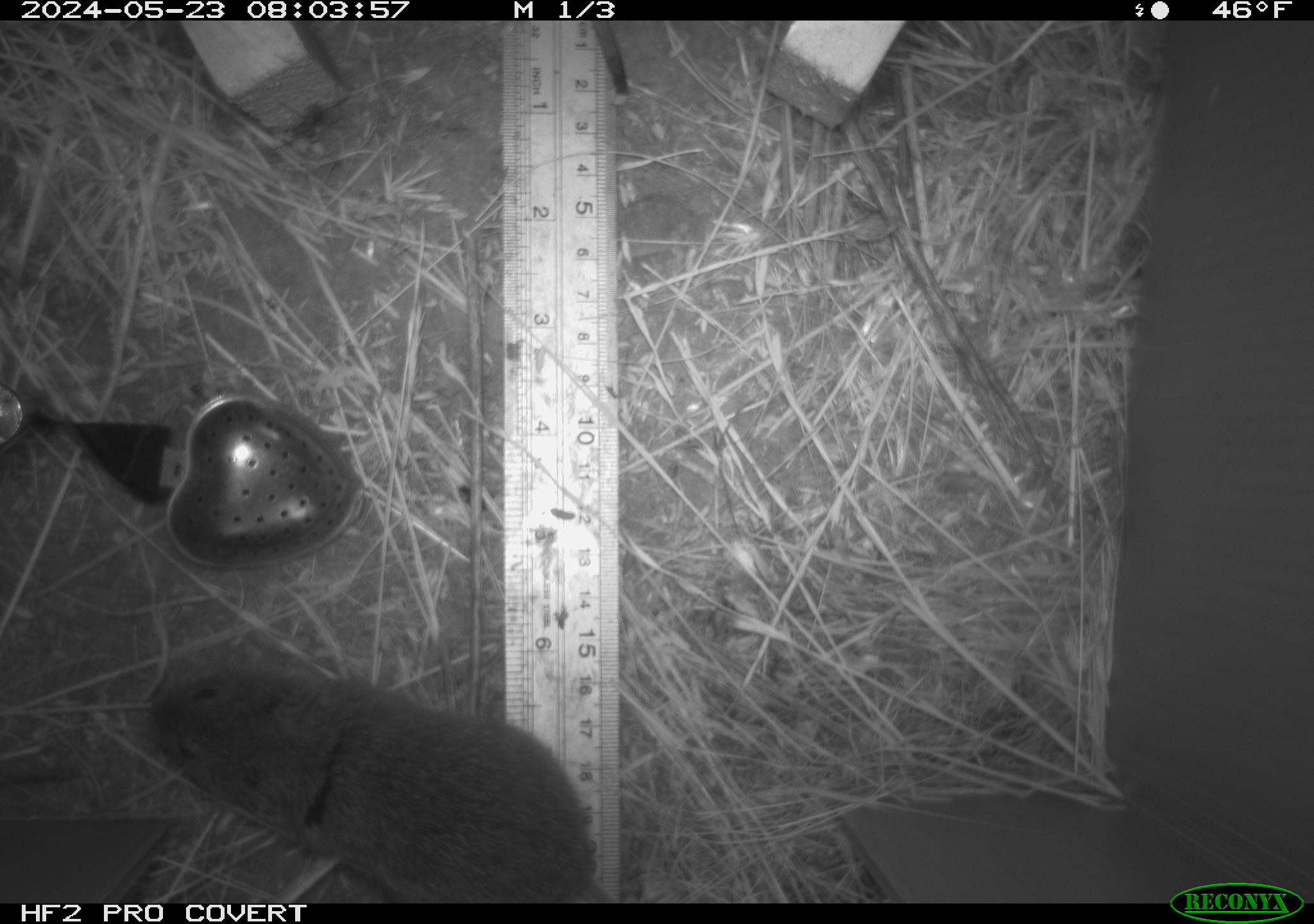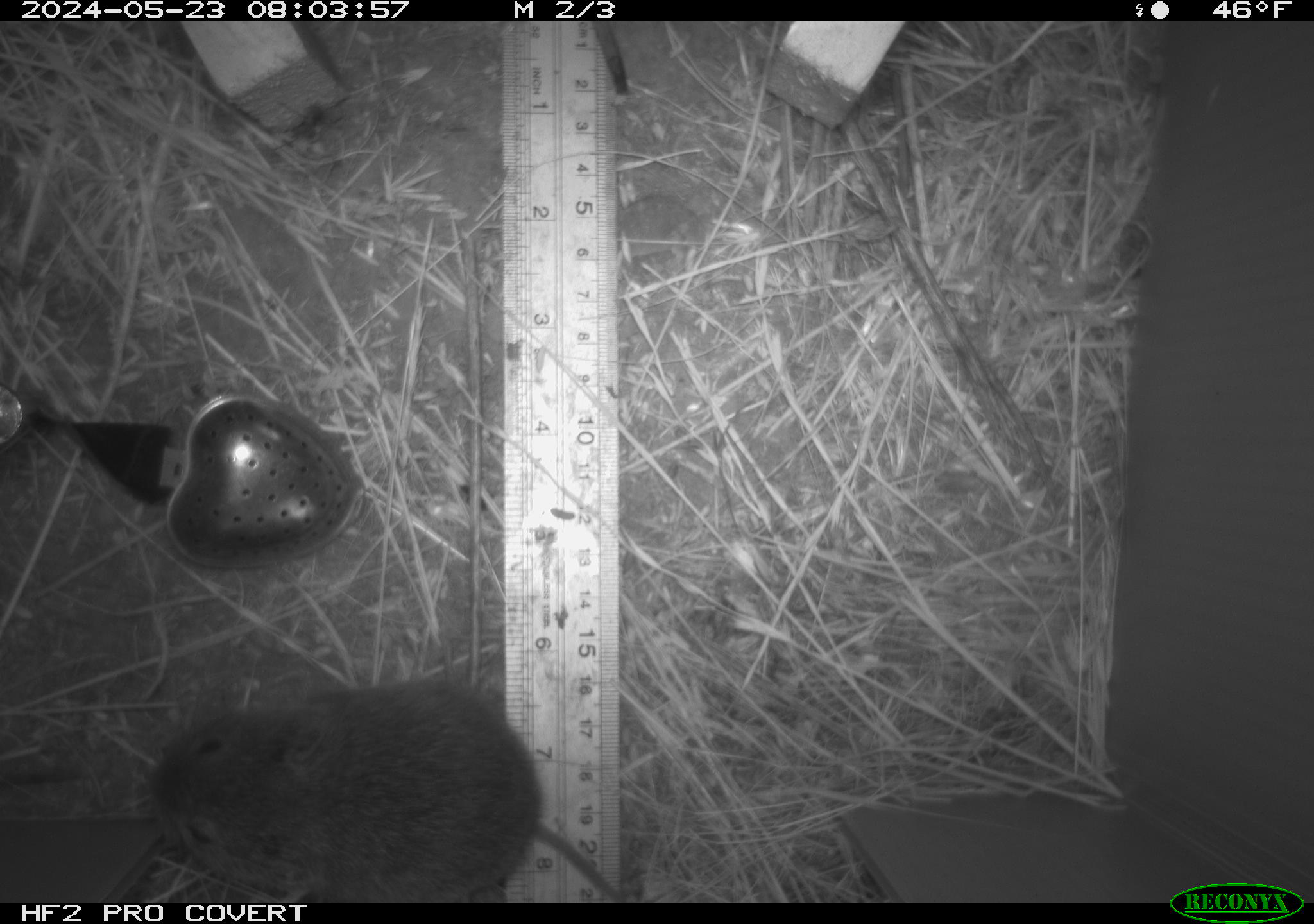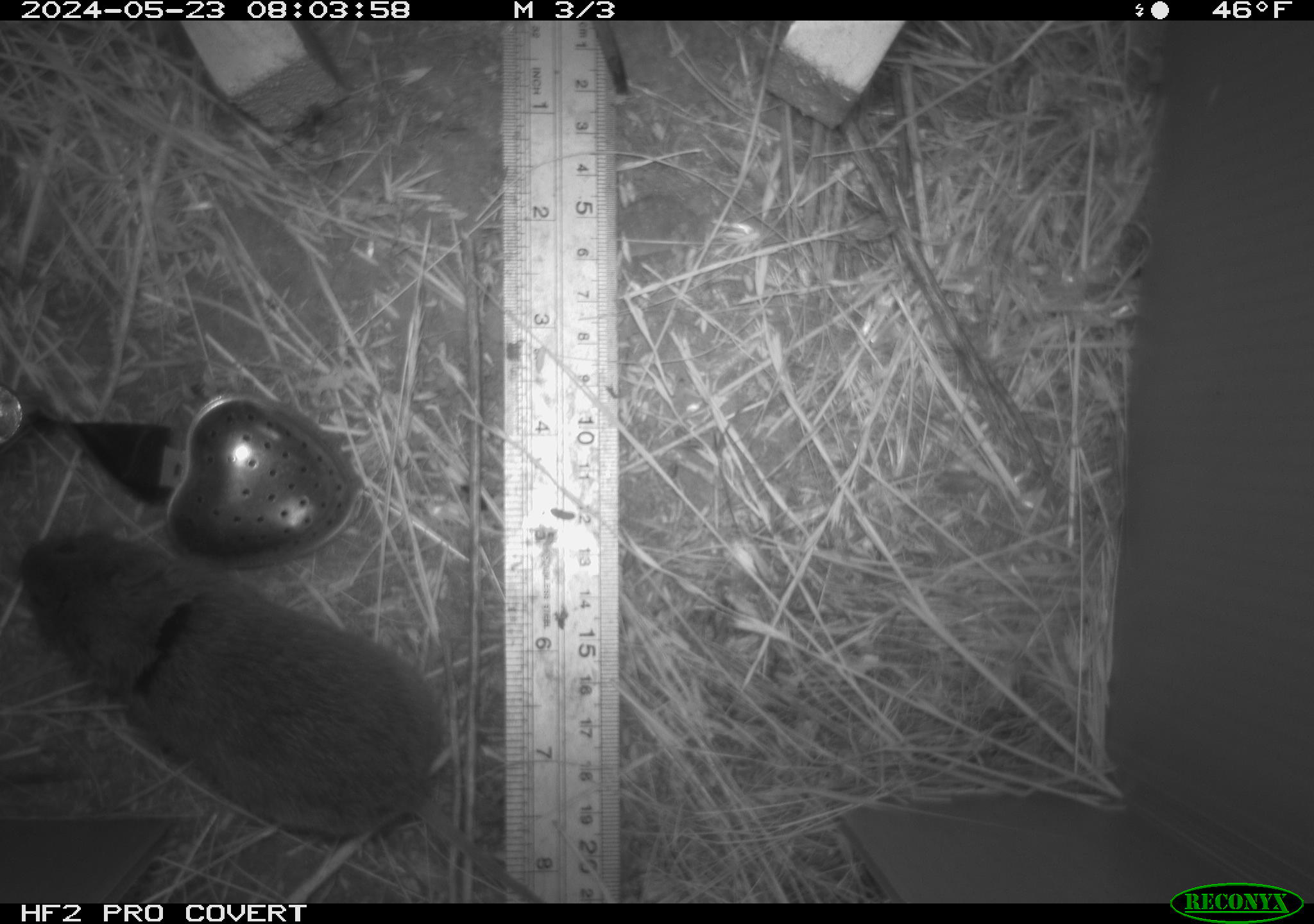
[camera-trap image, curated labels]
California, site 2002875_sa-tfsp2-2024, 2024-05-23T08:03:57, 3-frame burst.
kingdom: Animalia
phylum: Chordata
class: Mammalia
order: Rodentia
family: Cricetidae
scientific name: Arvicolinae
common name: voles, lemmings, and muskrats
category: arvicolinae subfamily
Arvicolinae subfamily (voles, lemmings, and muskrats) (Arvicolinae).